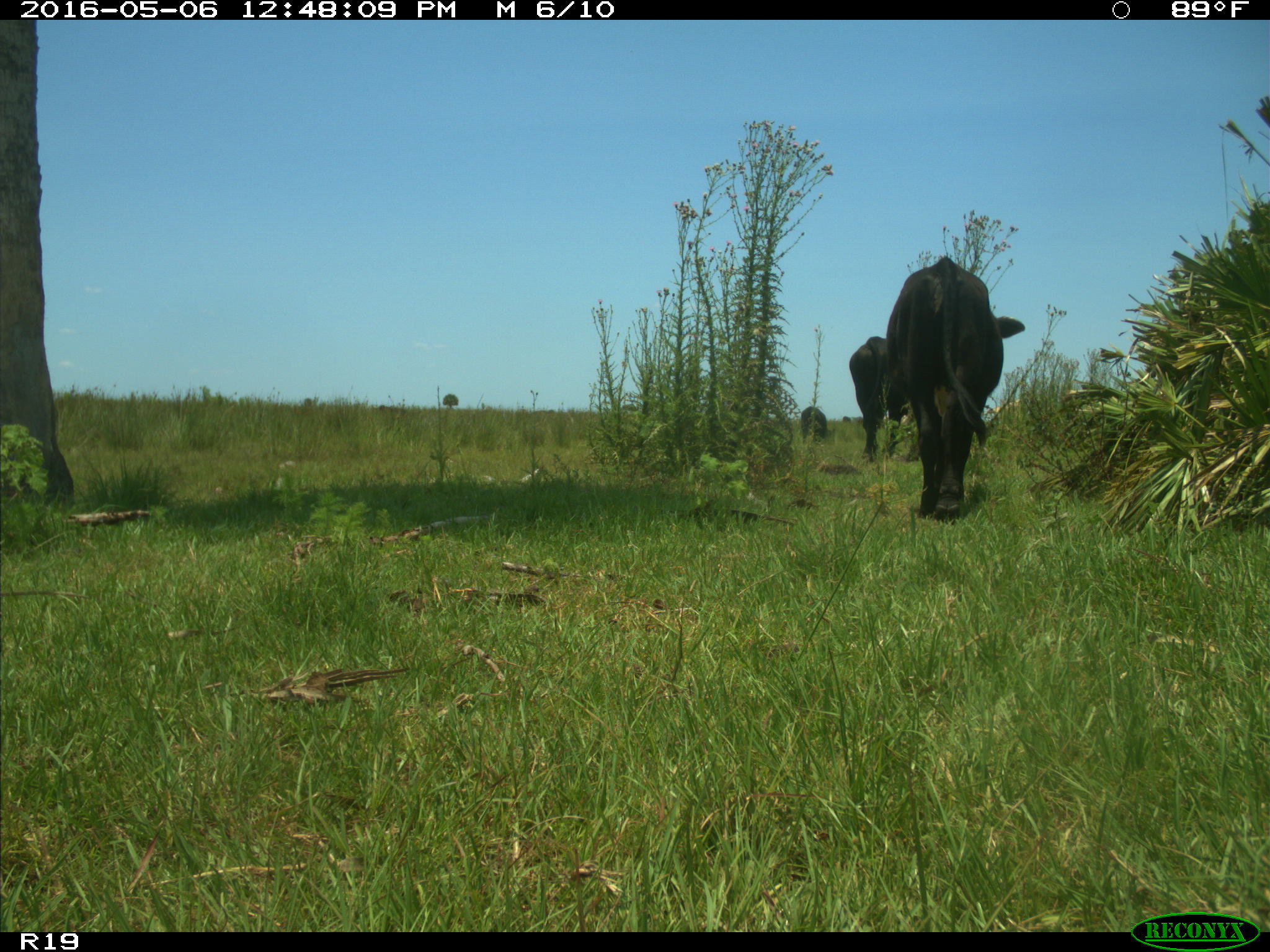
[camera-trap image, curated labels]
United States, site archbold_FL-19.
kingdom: Animalia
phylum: Chordata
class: Mammalia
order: Artiodactyla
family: Bovidae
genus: Bos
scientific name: Bos taurus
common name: domestic cow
Bos taurus (domestic cow).